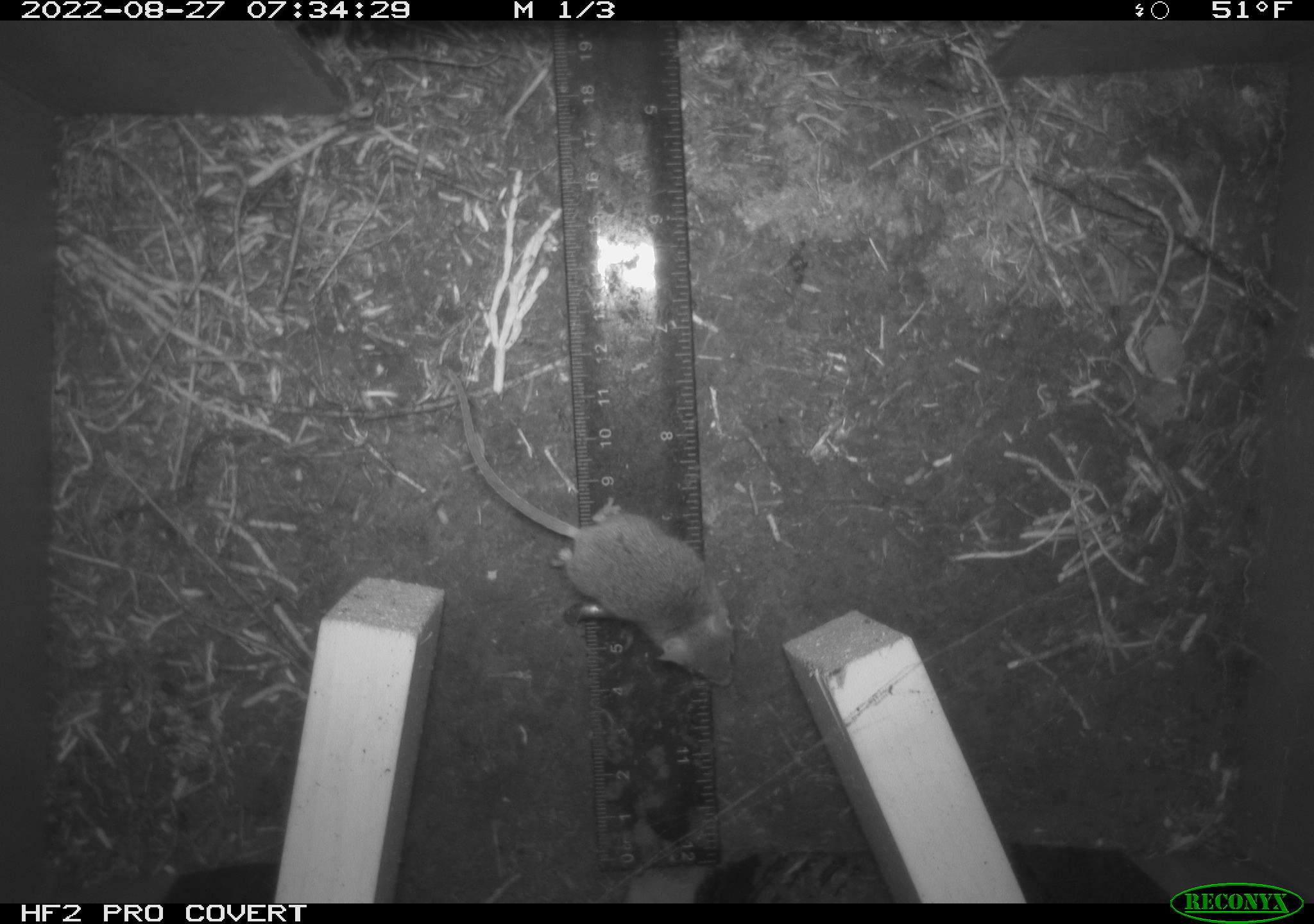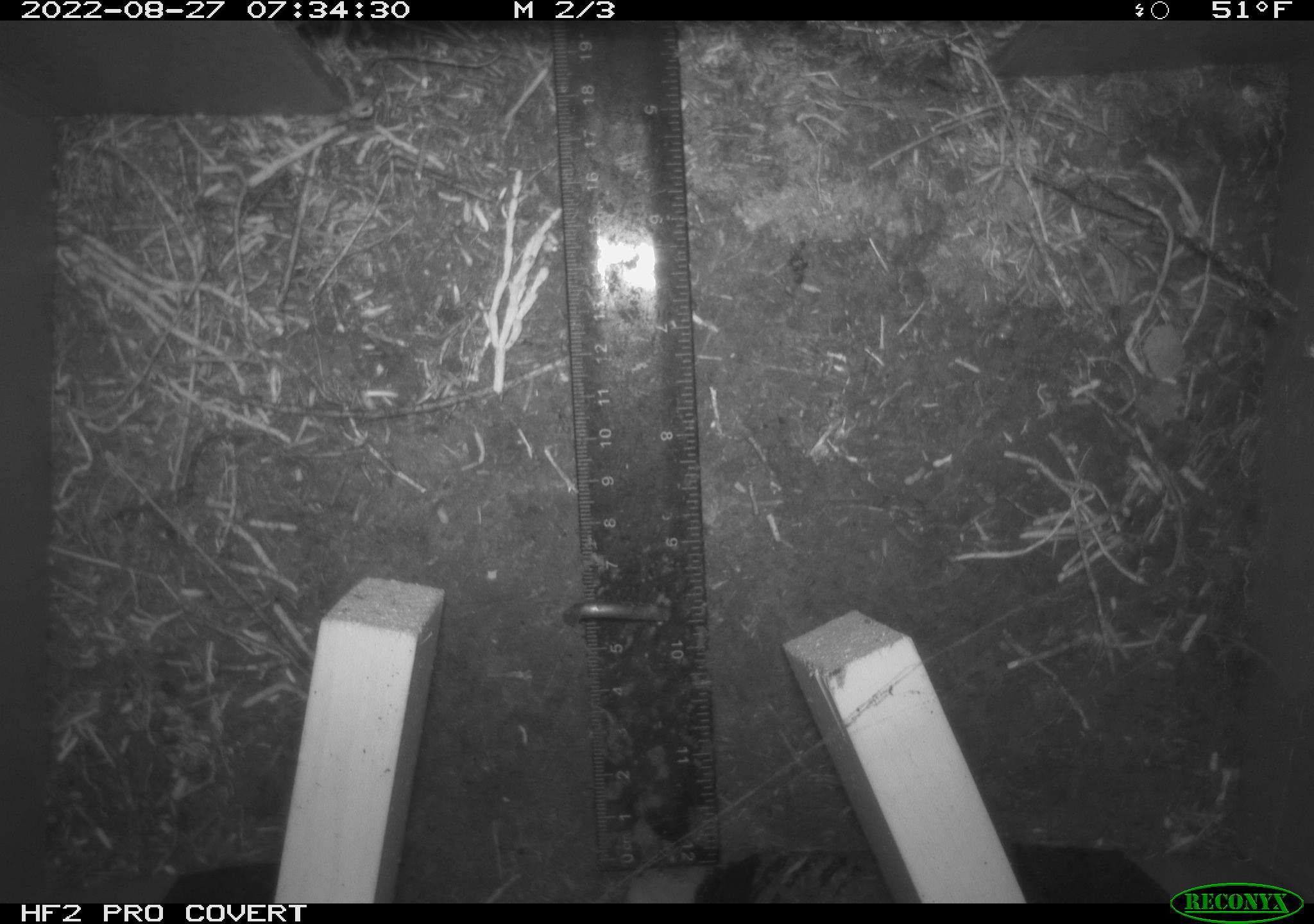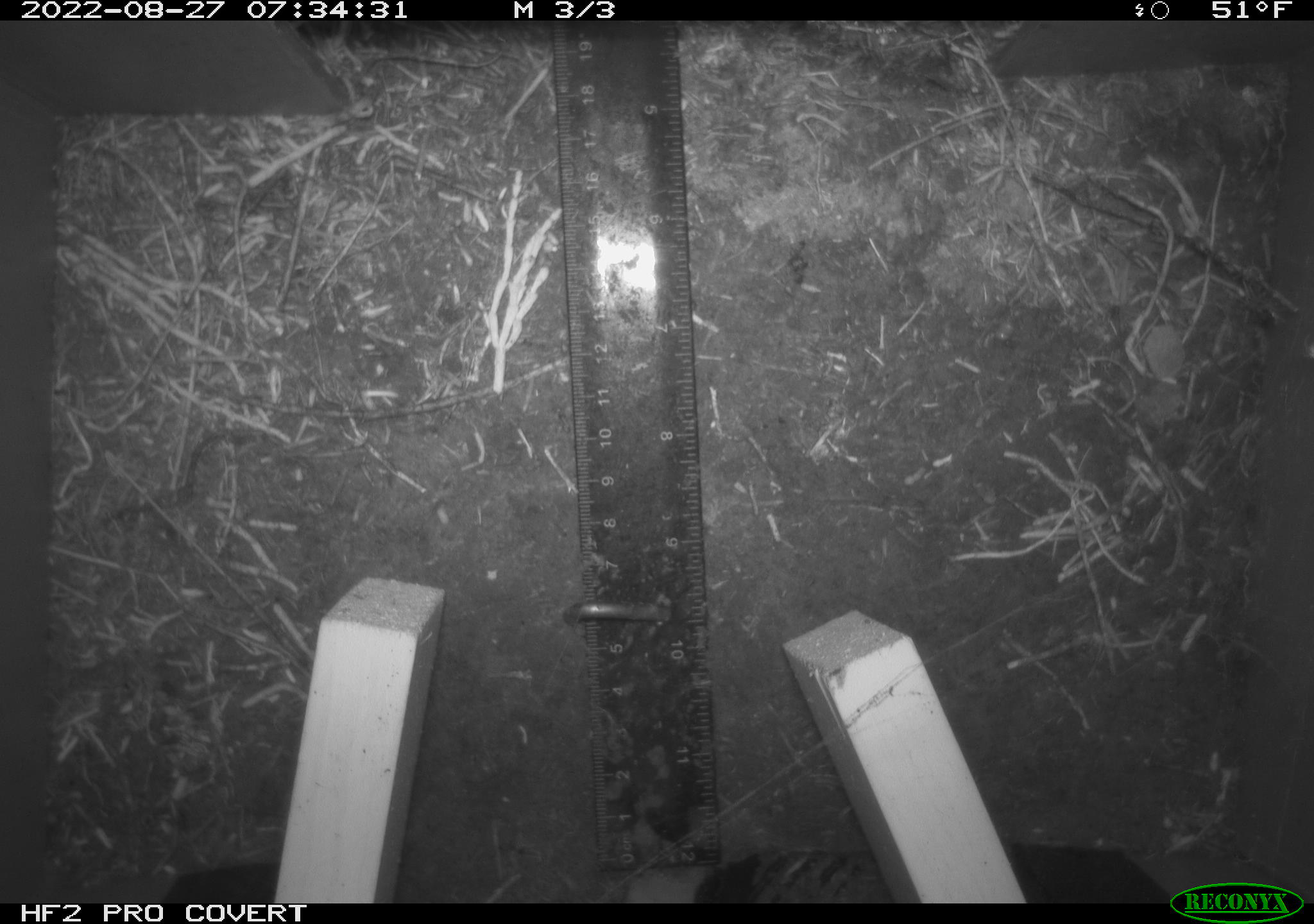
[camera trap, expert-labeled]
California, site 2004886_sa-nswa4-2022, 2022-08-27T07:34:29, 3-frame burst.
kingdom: Animalia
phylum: Chordata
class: Mammalia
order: Rodentia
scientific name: Rodentia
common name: rodent